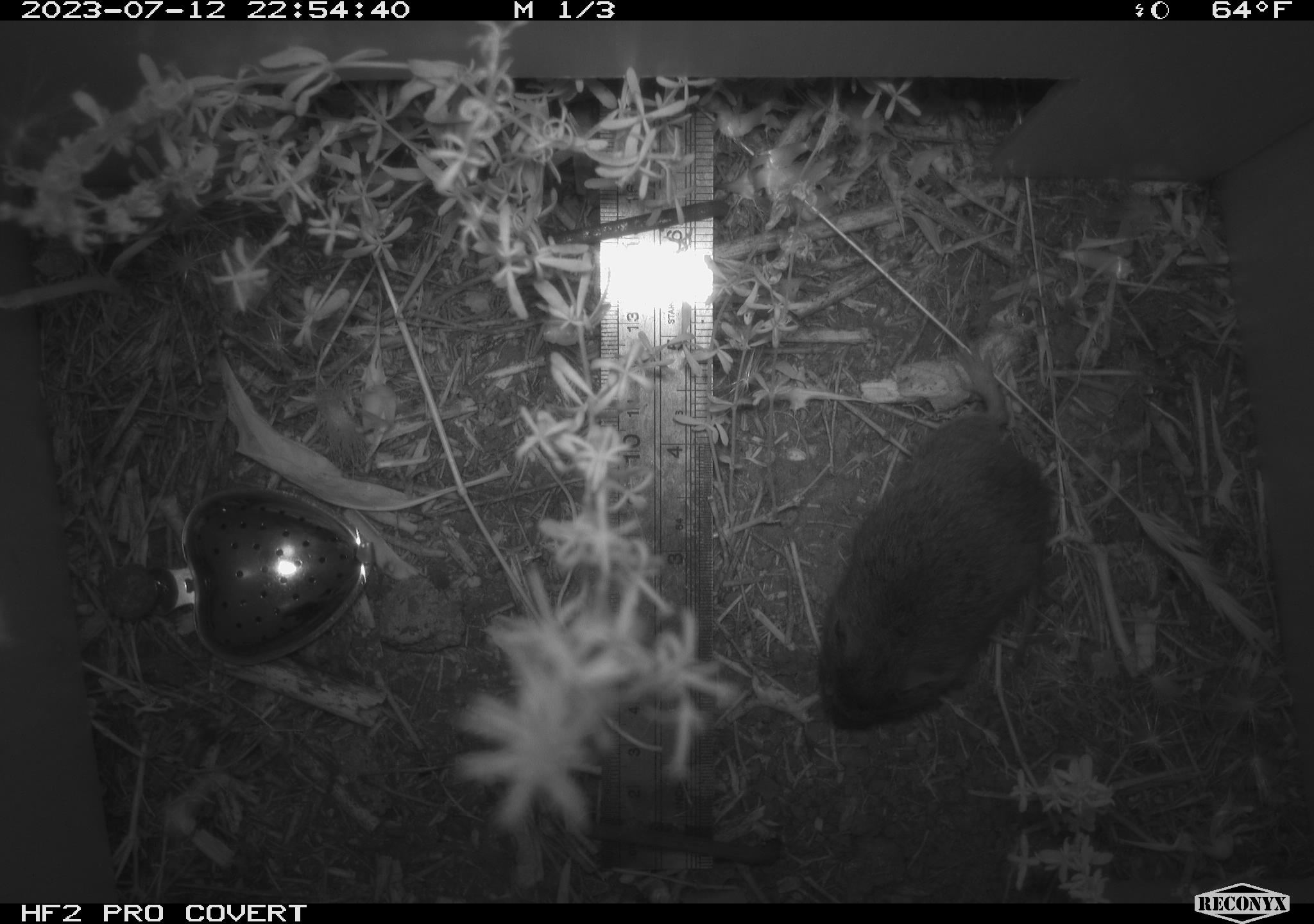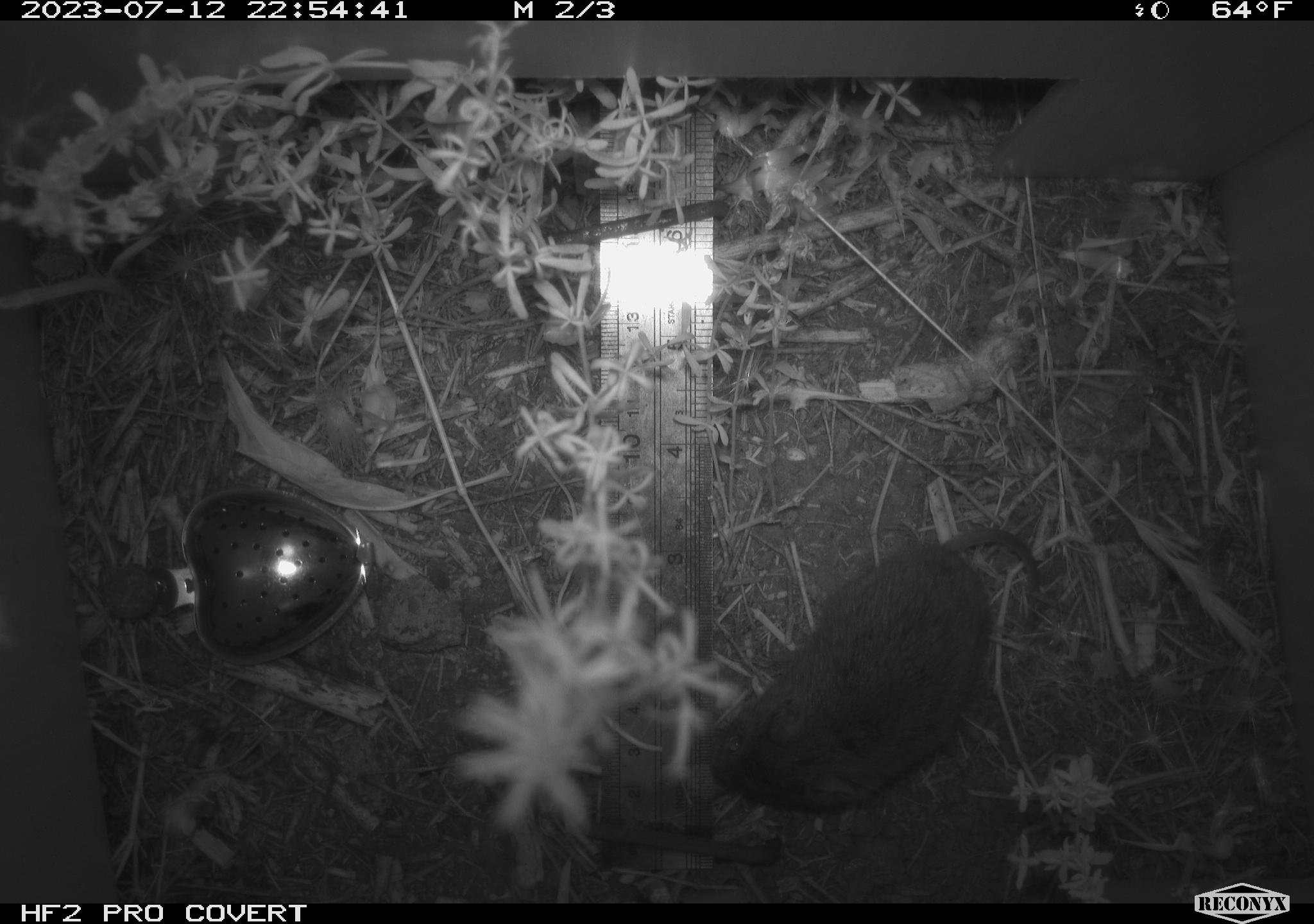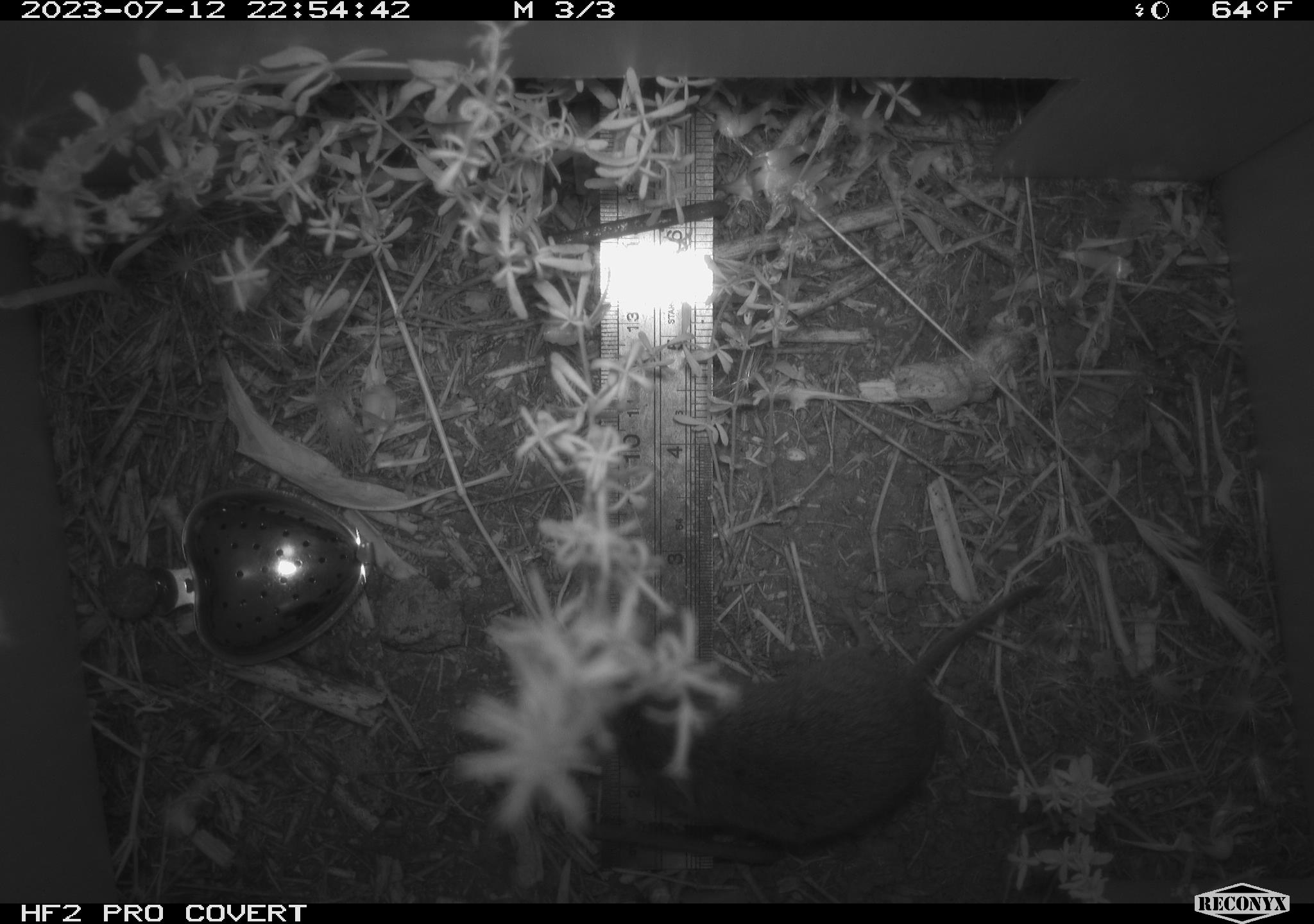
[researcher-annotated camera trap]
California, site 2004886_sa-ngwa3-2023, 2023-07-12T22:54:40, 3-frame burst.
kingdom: Animalia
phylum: Chordata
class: Mammalia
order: Rodentia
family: Cricetidae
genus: Microtus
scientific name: Microtus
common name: meadow vole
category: microtus species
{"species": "microtus species (meadow vole) (Microtus)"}